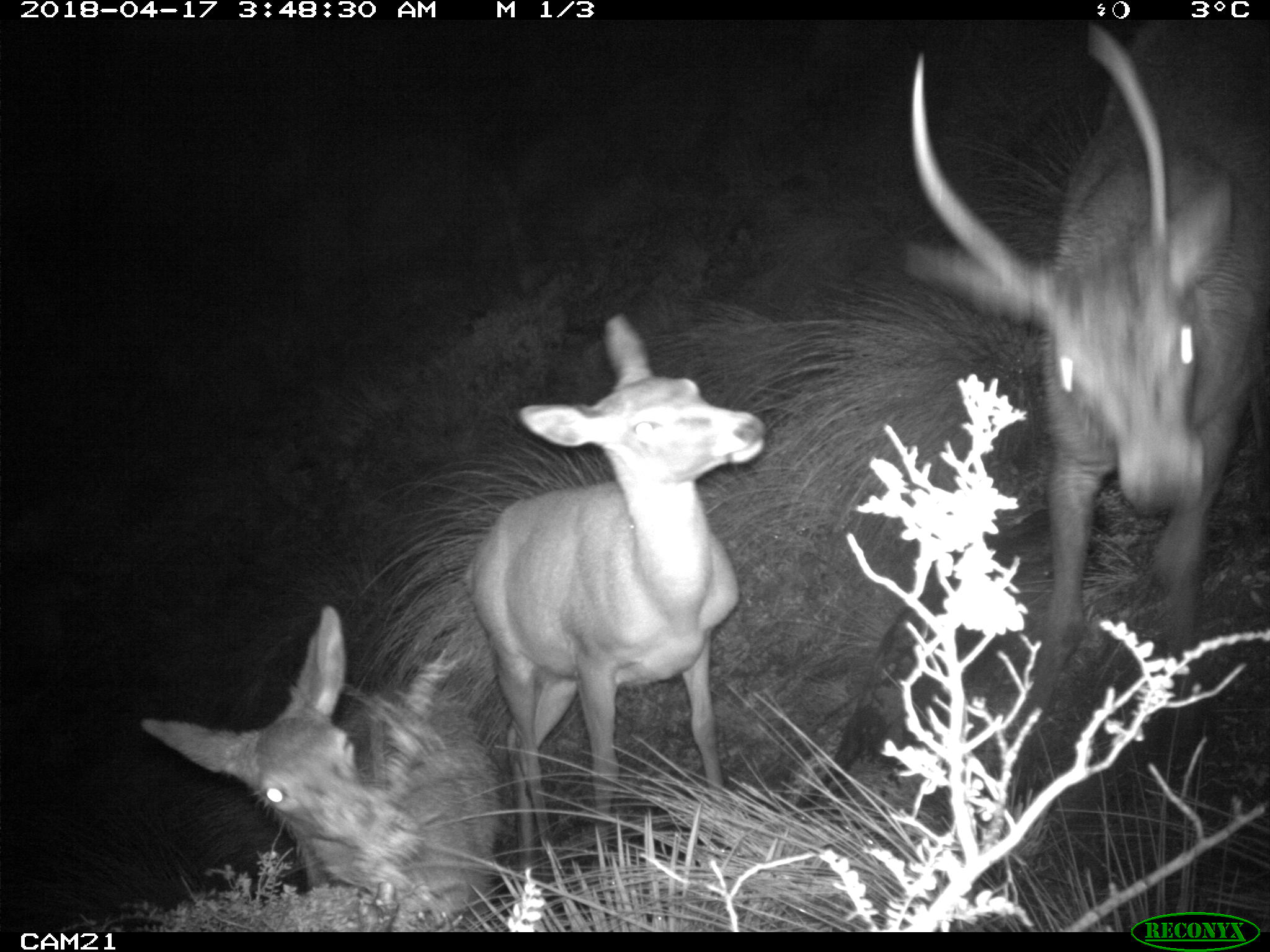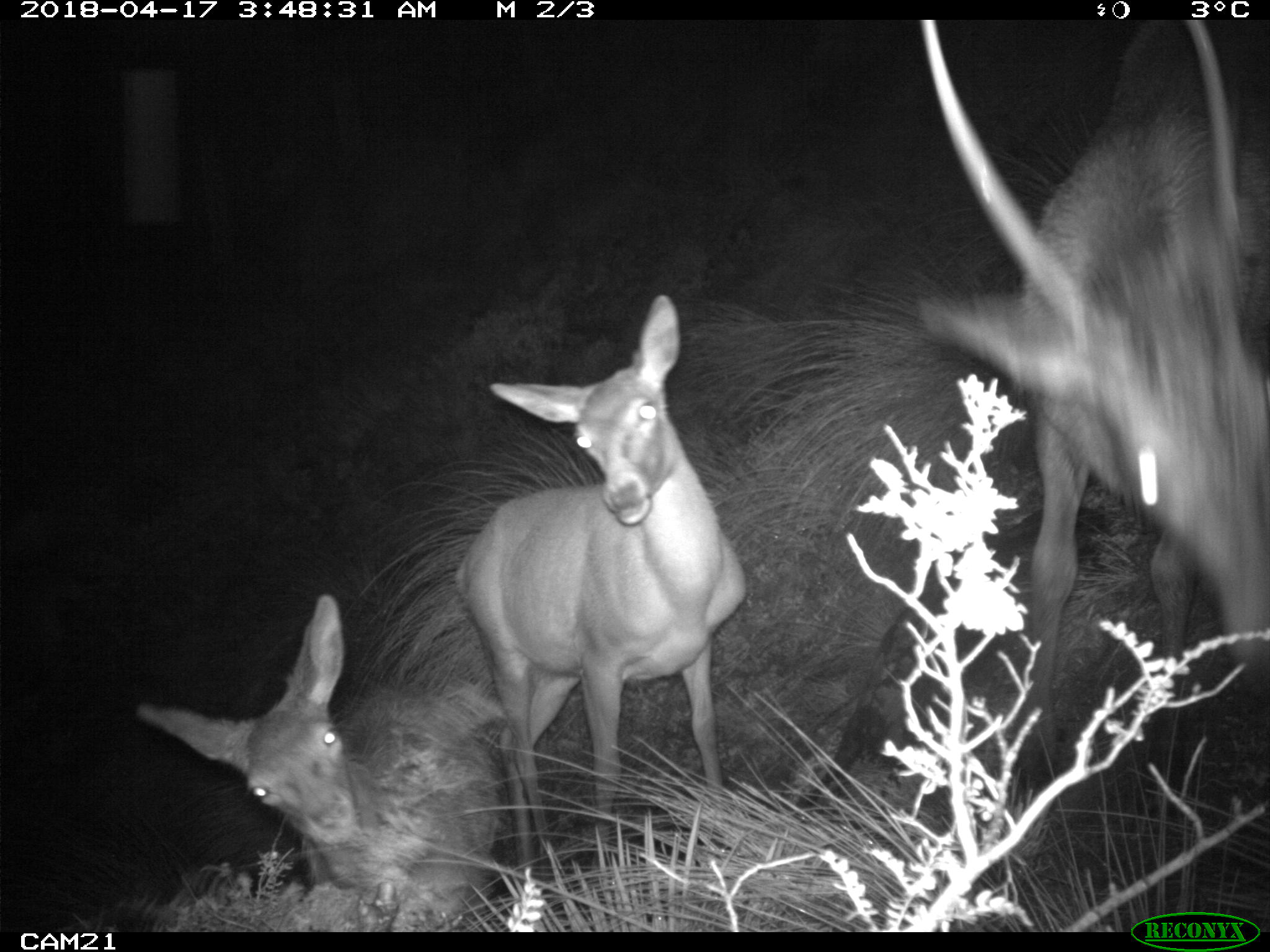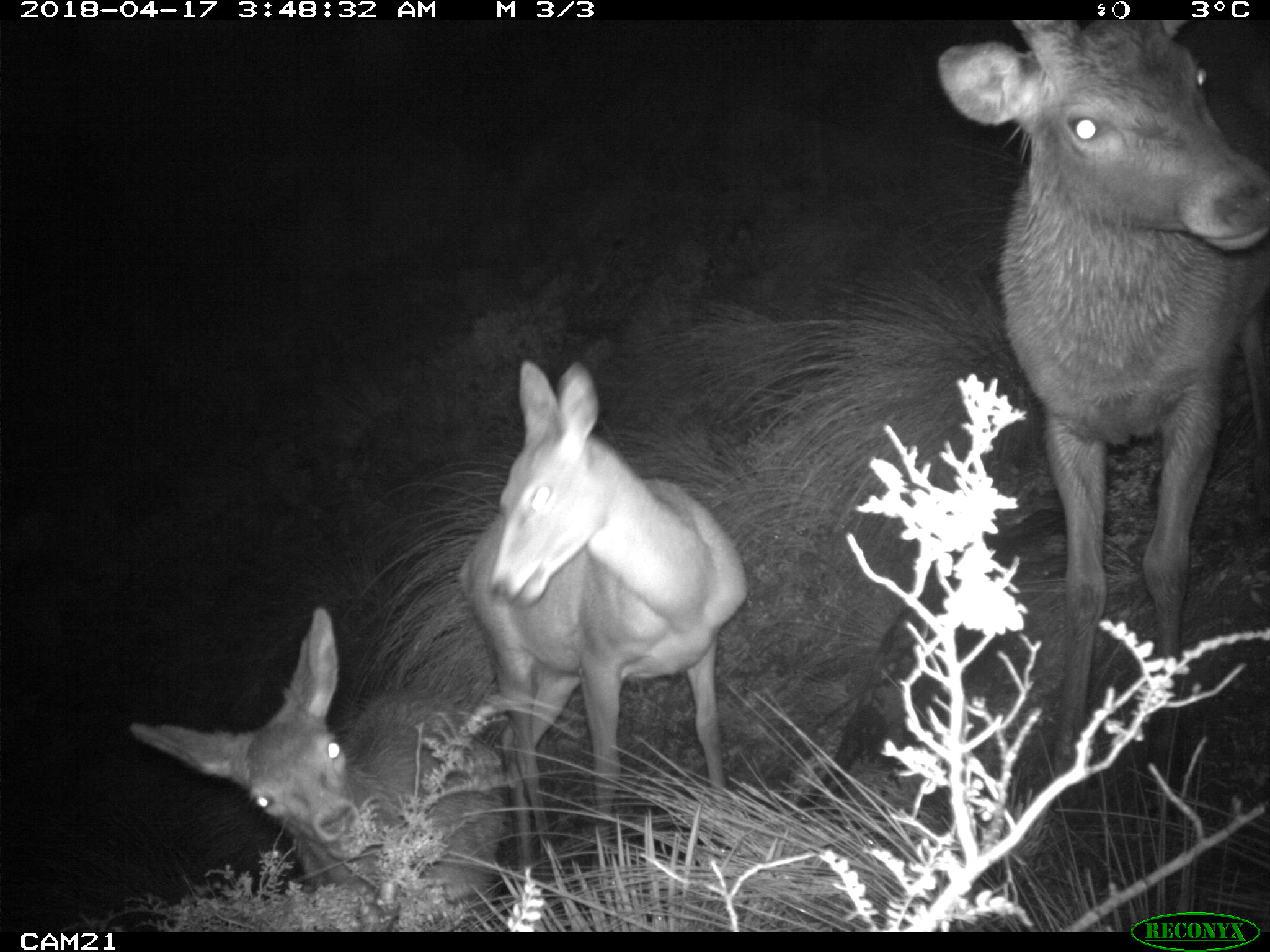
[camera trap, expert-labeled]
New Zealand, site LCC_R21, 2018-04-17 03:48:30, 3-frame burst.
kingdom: Animalia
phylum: Chordata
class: Mammalia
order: Artiodactyla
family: Cervidae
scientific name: Cervidae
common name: deer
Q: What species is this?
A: Deer (Cervidae).